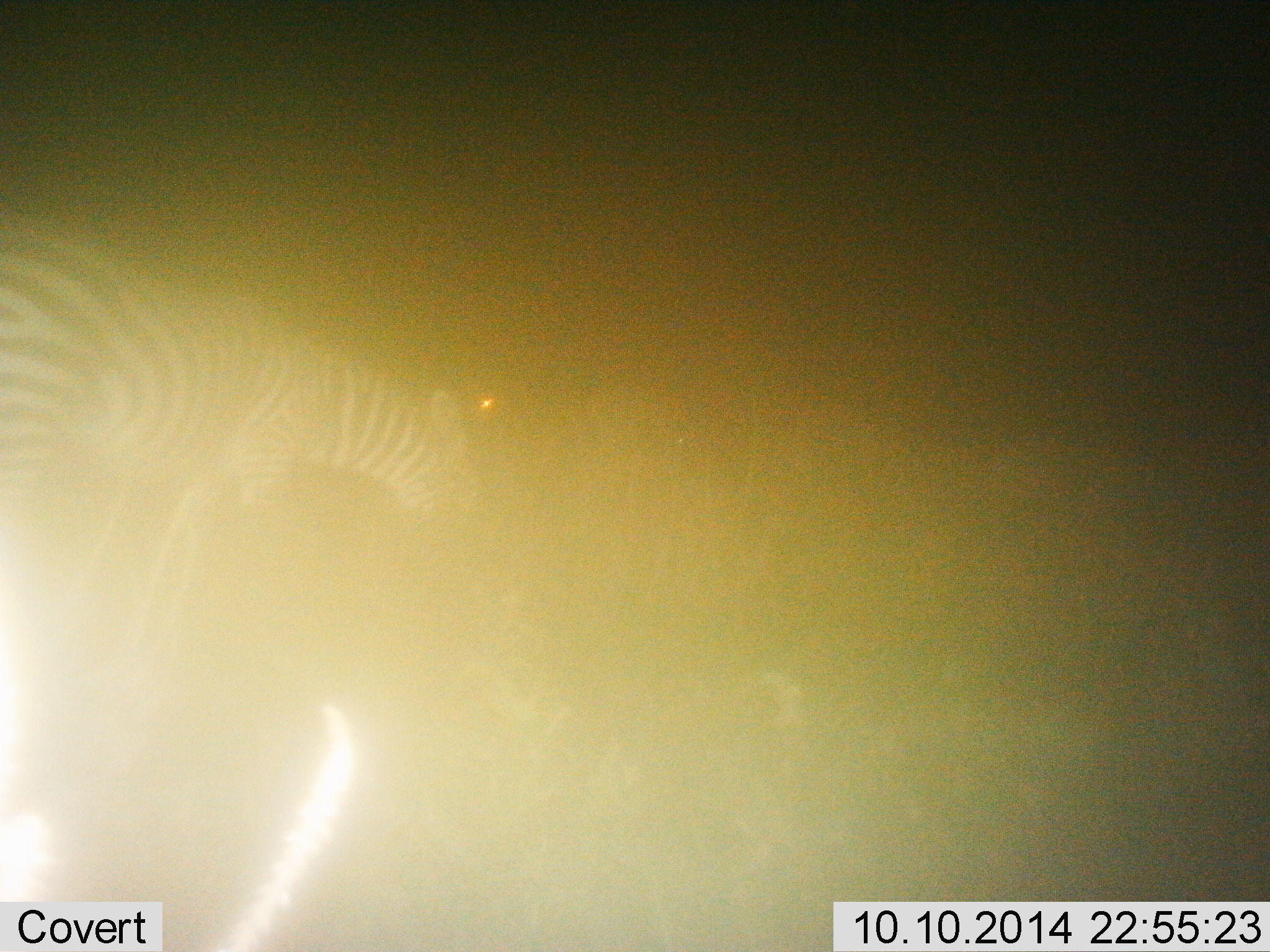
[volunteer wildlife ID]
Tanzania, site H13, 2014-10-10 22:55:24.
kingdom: Animalia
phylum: Chordata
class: Mammalia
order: Perissodactyla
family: Equidae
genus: Equus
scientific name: Equus quagga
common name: plains zebra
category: zebra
Zebra (plains zebra) (Equus quagga), count 1. Behavior (volunteer vote fractions): standing 50%, resting 0%, moving 20%, interacting 0%. Young present (vote fraction): 0%. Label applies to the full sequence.